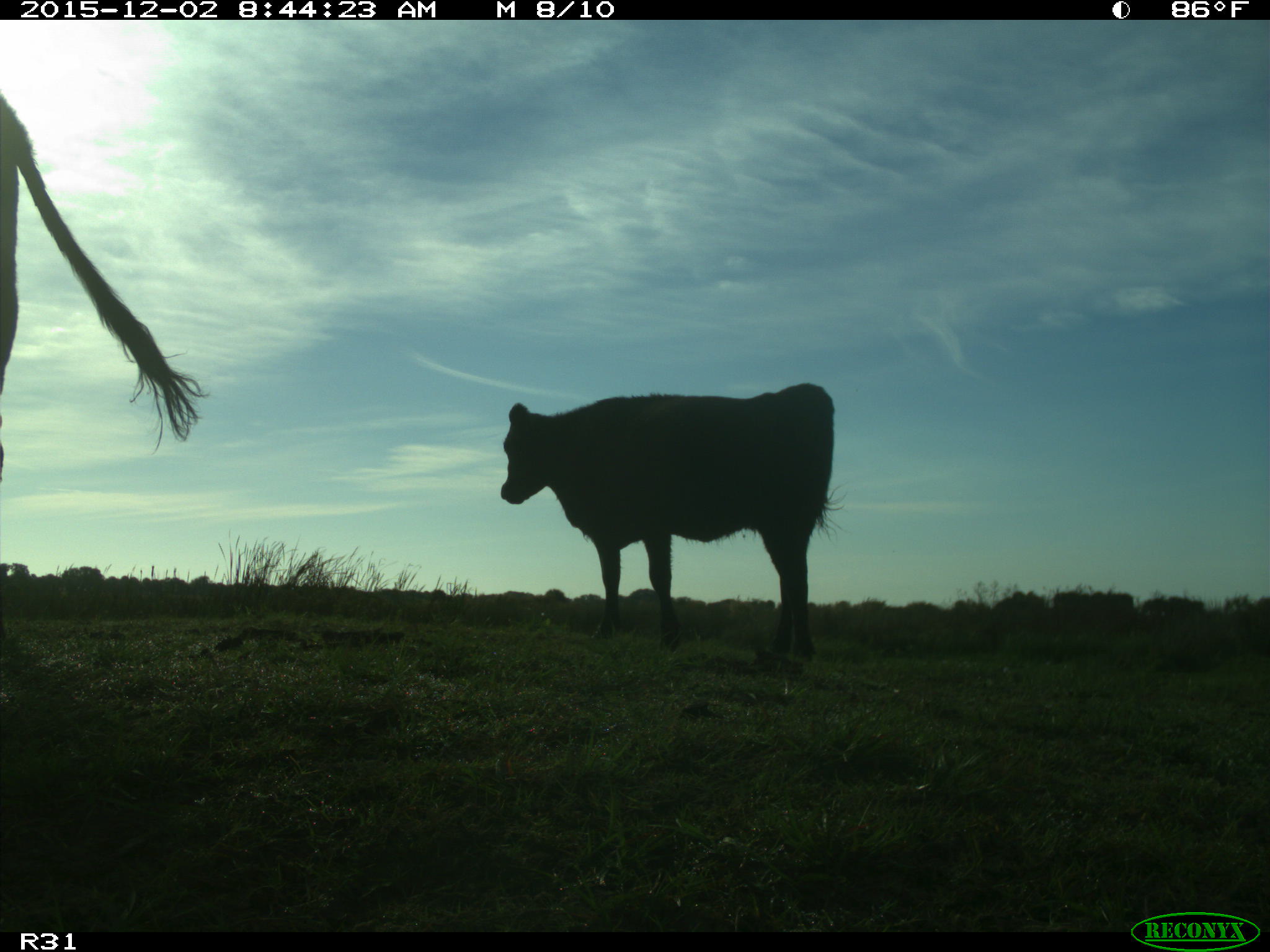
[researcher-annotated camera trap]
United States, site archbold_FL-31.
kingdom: Animalia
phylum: Chordata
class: Mammalia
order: Artiodactyla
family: Bovidae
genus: Bos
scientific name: Bos taurus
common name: domestic cow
Bos taurus (domestic cow).